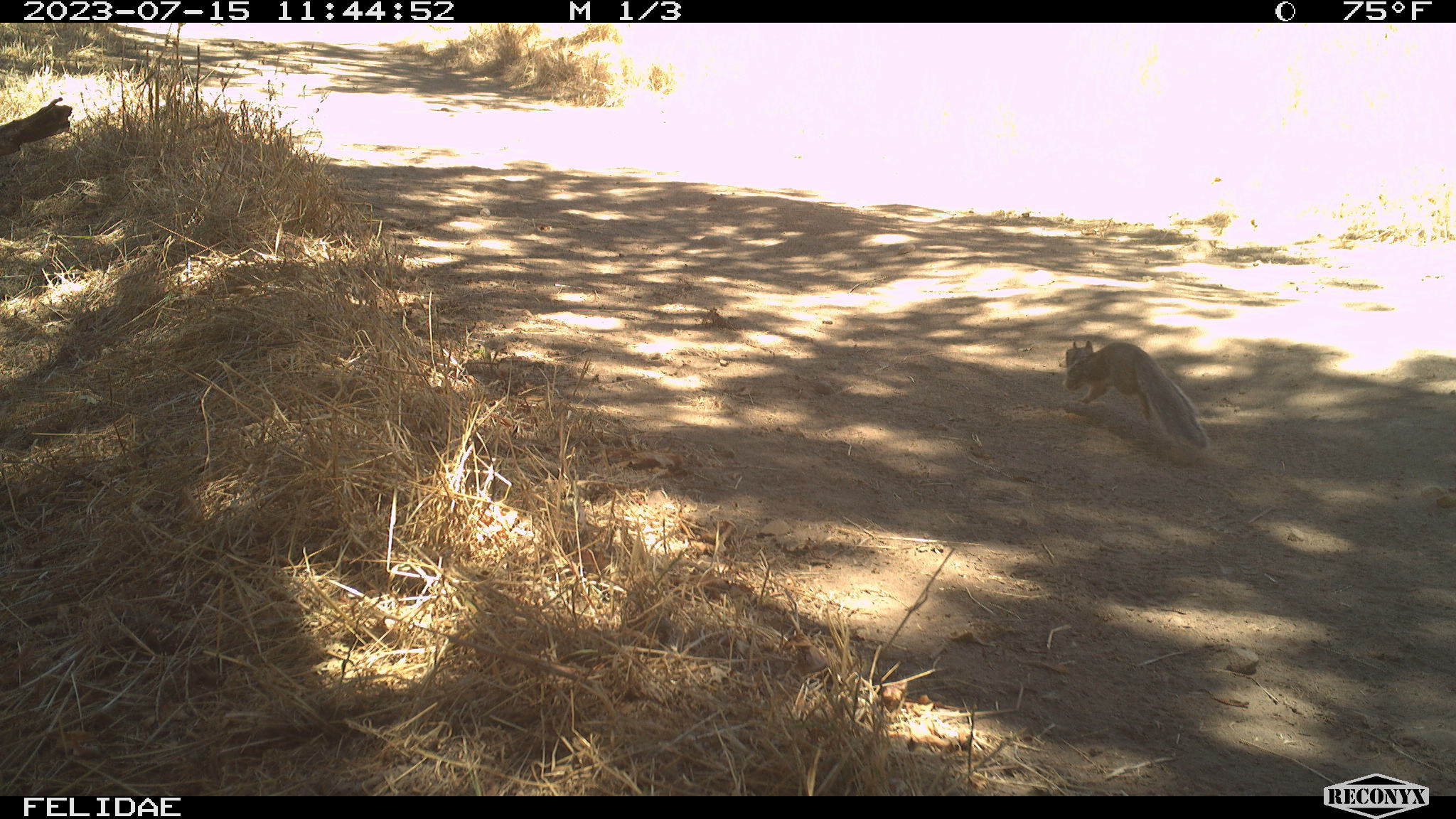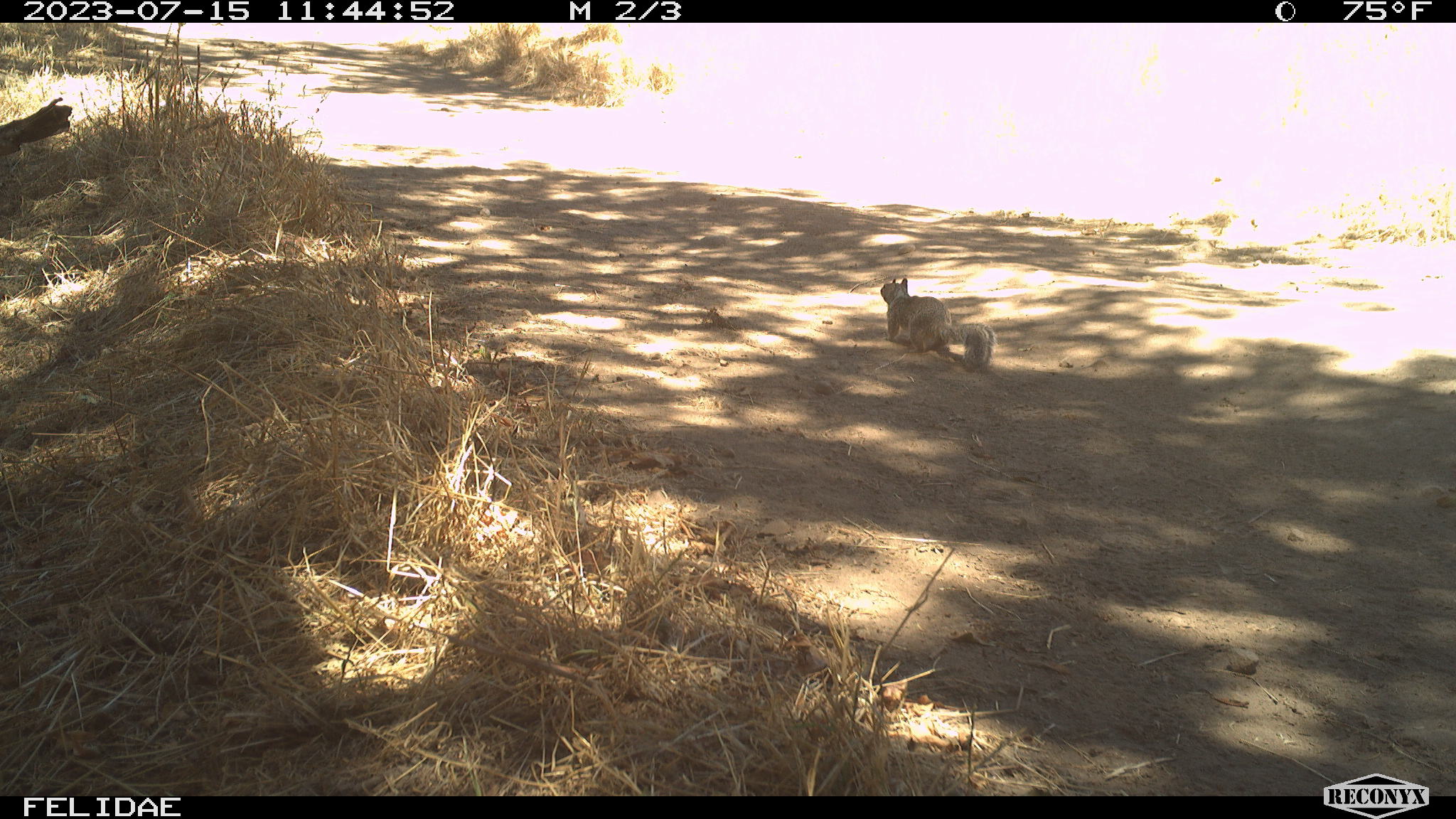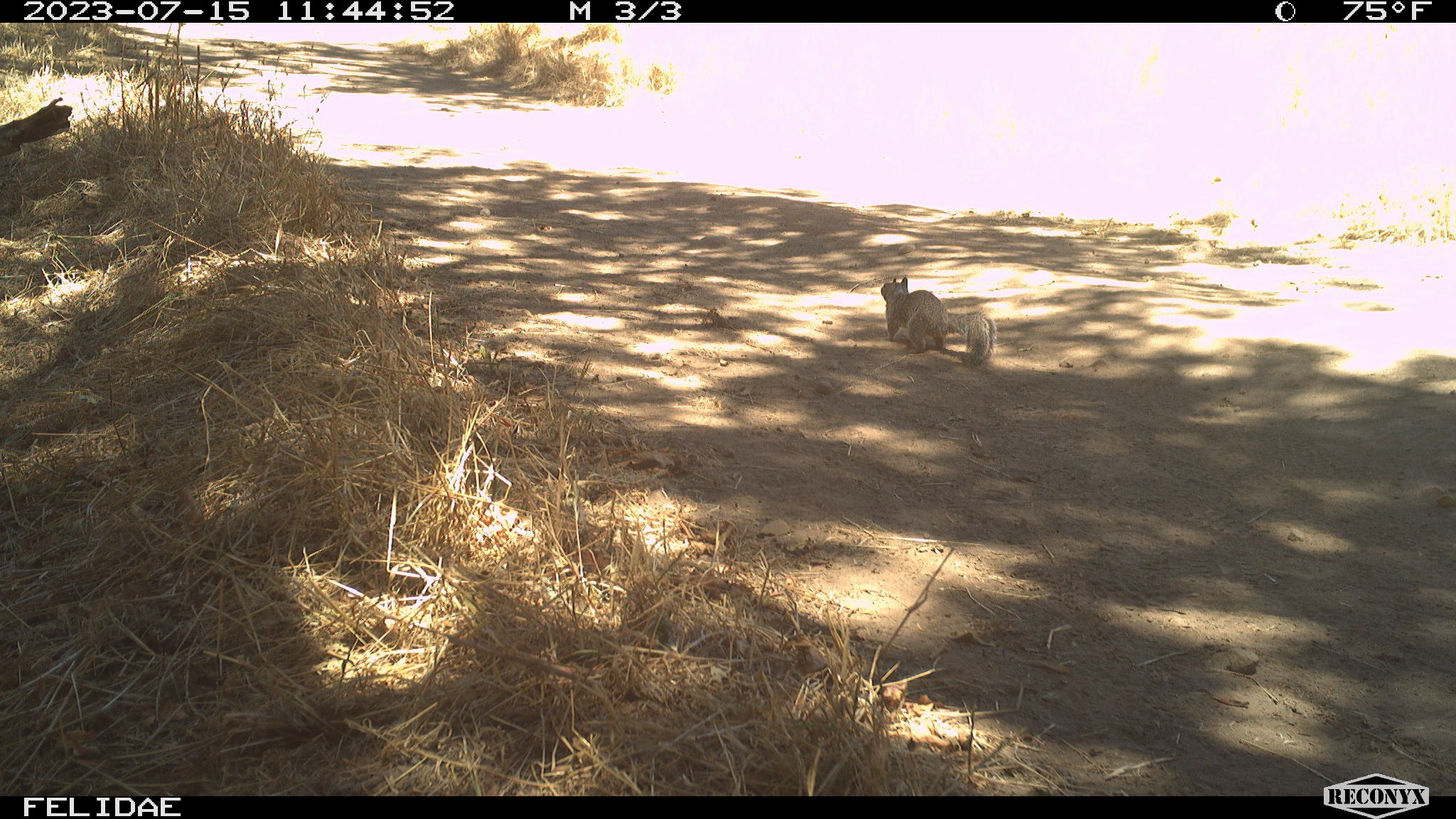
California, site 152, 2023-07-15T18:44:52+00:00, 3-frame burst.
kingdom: Animalia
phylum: Chordata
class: Mammalia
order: Rodentia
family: Sciuridae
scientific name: Sciuridae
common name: squirrel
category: unknown squirrel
Unknown squirrel (squirrel) (Sciuridae).